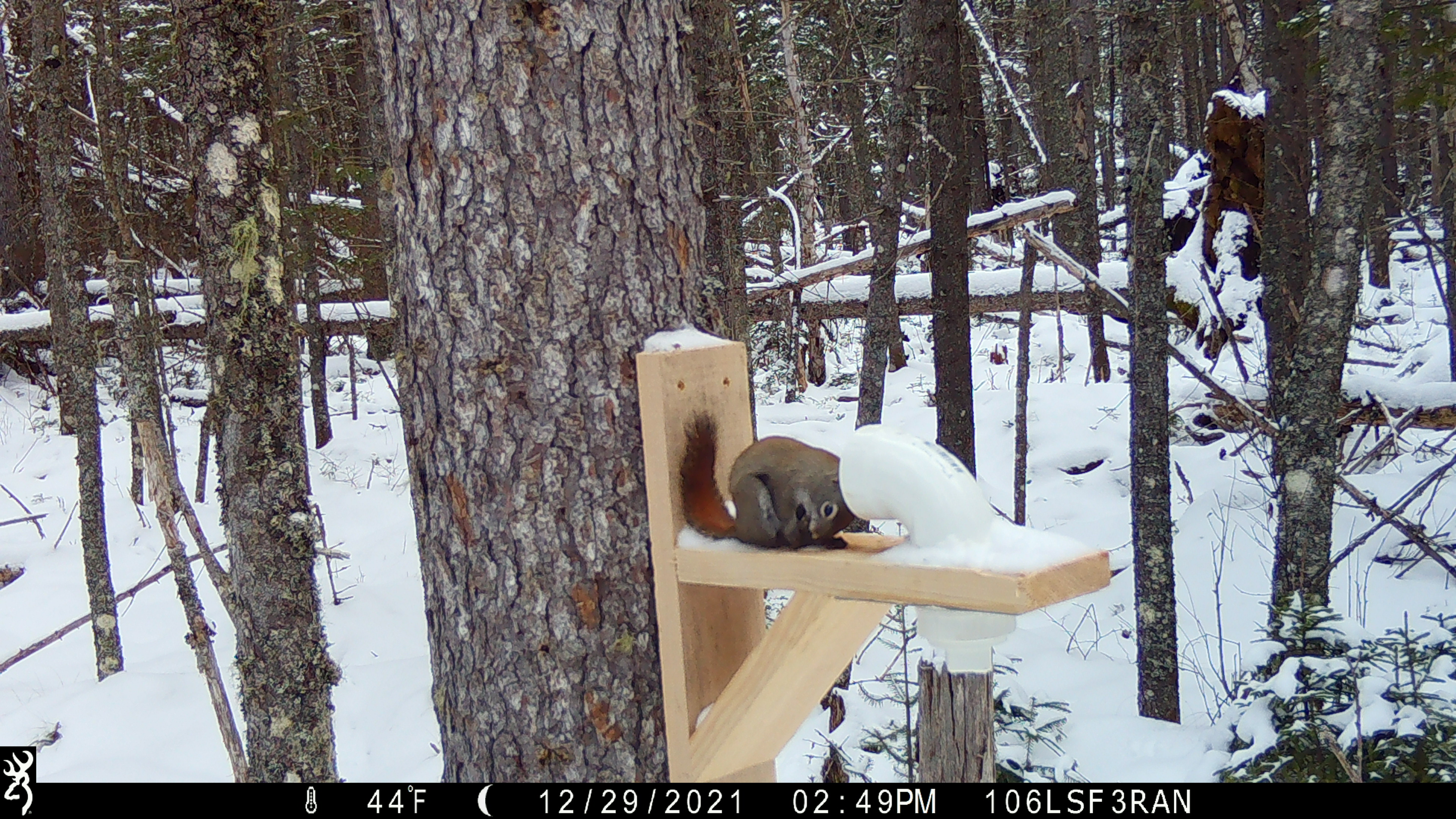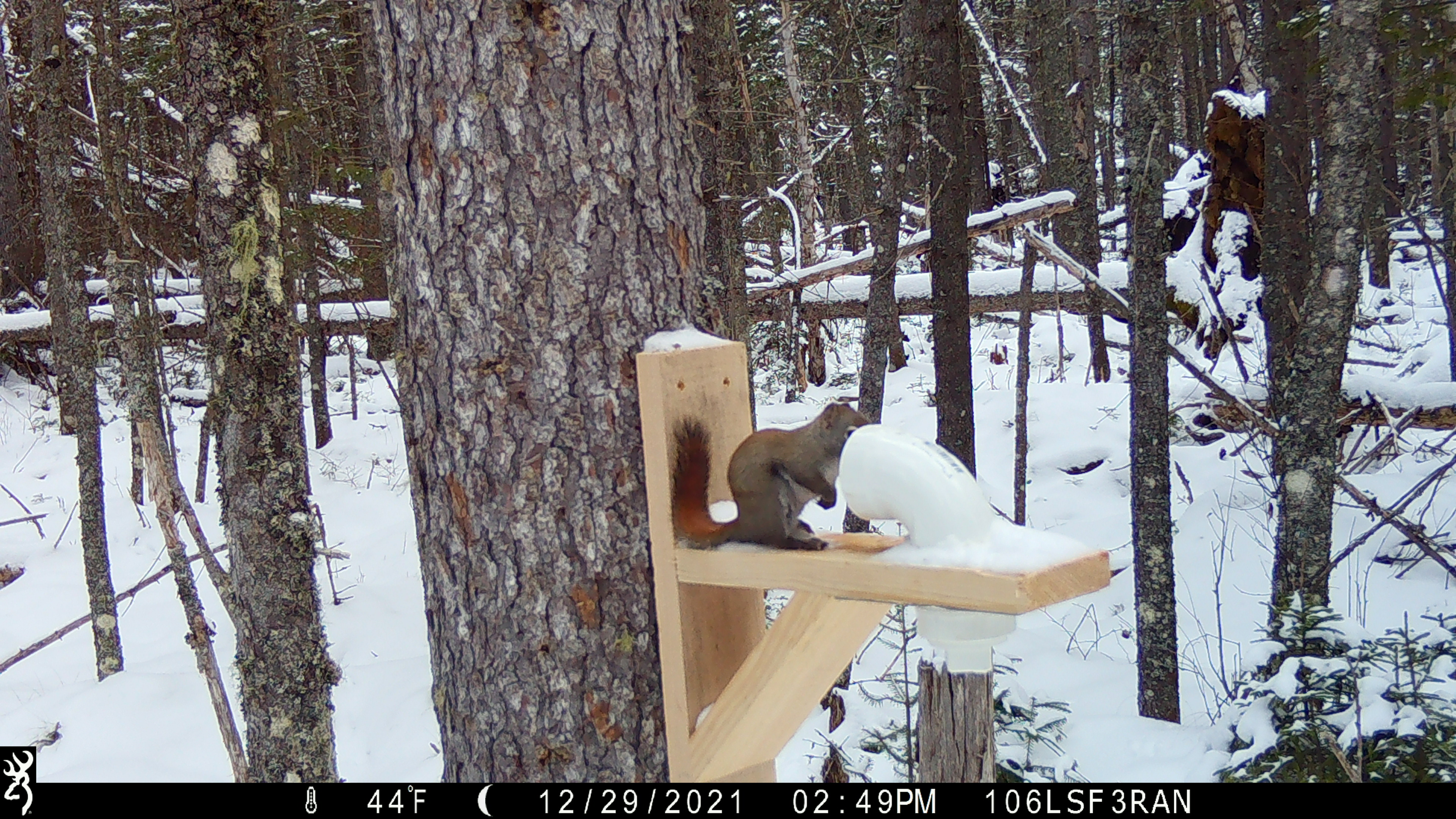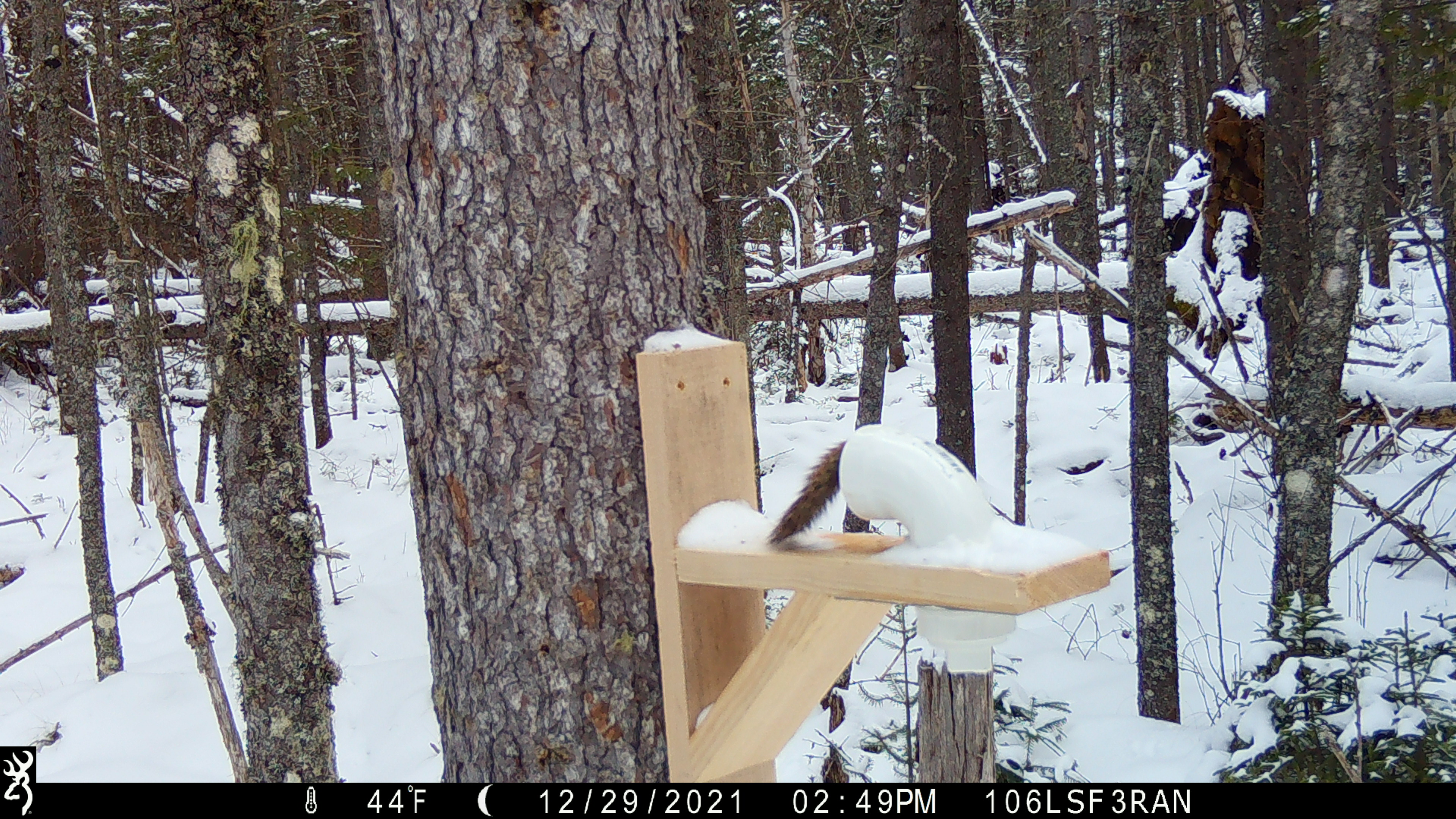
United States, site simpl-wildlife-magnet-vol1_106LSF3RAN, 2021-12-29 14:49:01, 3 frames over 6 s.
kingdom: Animalia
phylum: Chordata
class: Mammalia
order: Rodentia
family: Sciuridae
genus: Tamiasciurus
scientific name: Tamiasciurus hudsonicus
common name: red squirrel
Red squirrel (Tamiasciurus hudsonicus).